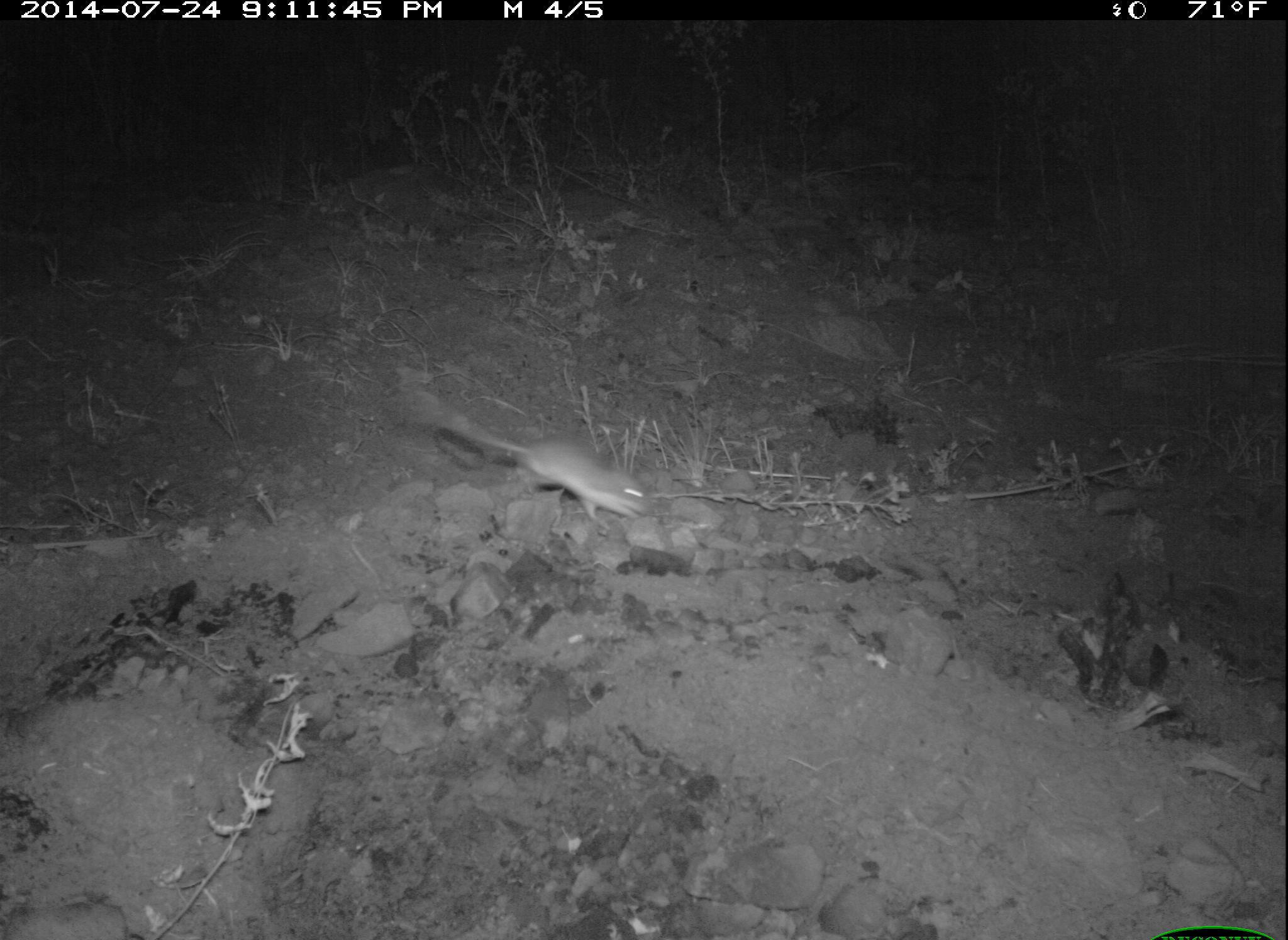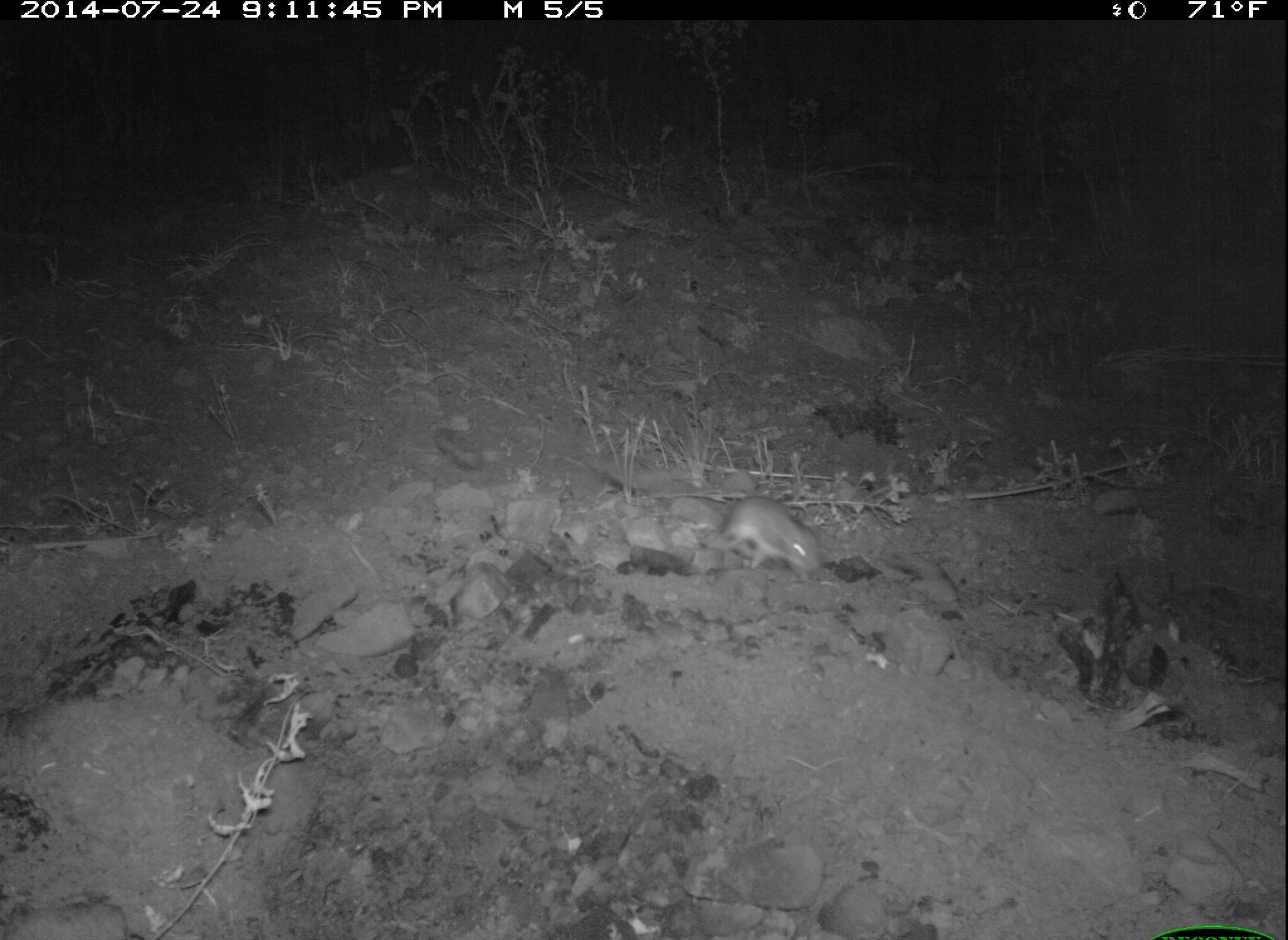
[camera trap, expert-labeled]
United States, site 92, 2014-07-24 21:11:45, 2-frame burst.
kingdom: Animalia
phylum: Chordata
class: Mammalia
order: Rodentia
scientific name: Rodentia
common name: rodent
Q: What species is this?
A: Rodent (Rodentia).